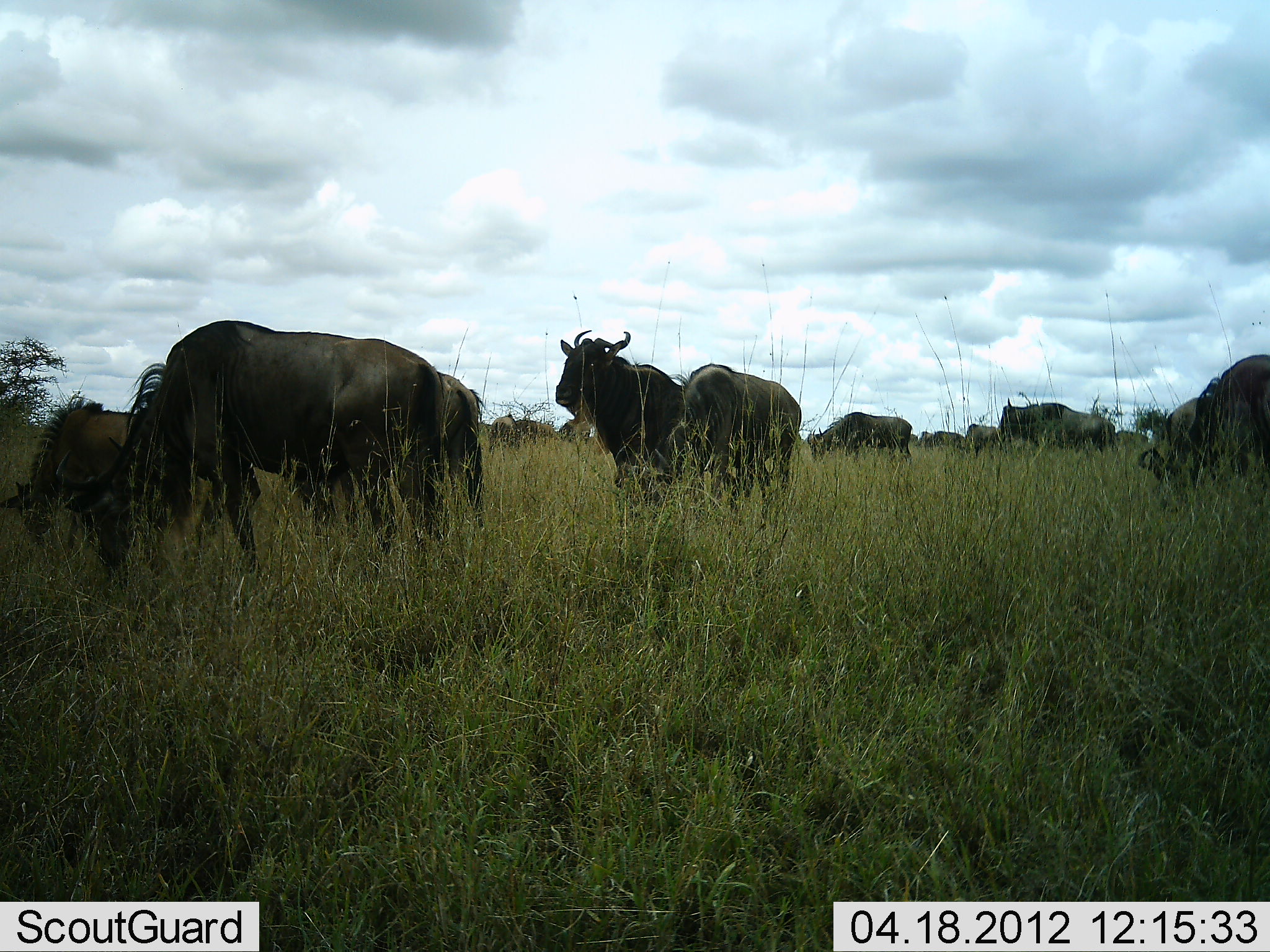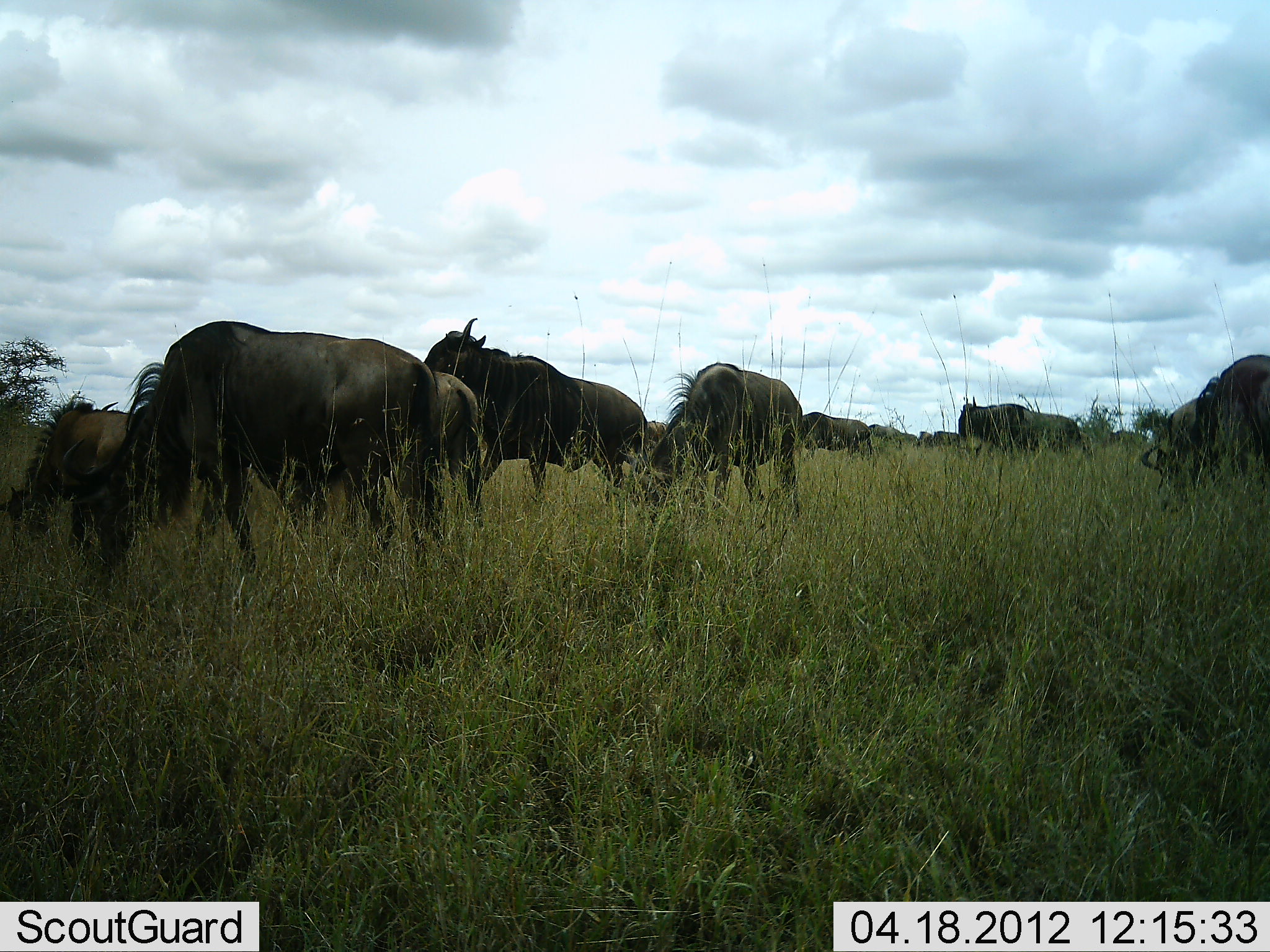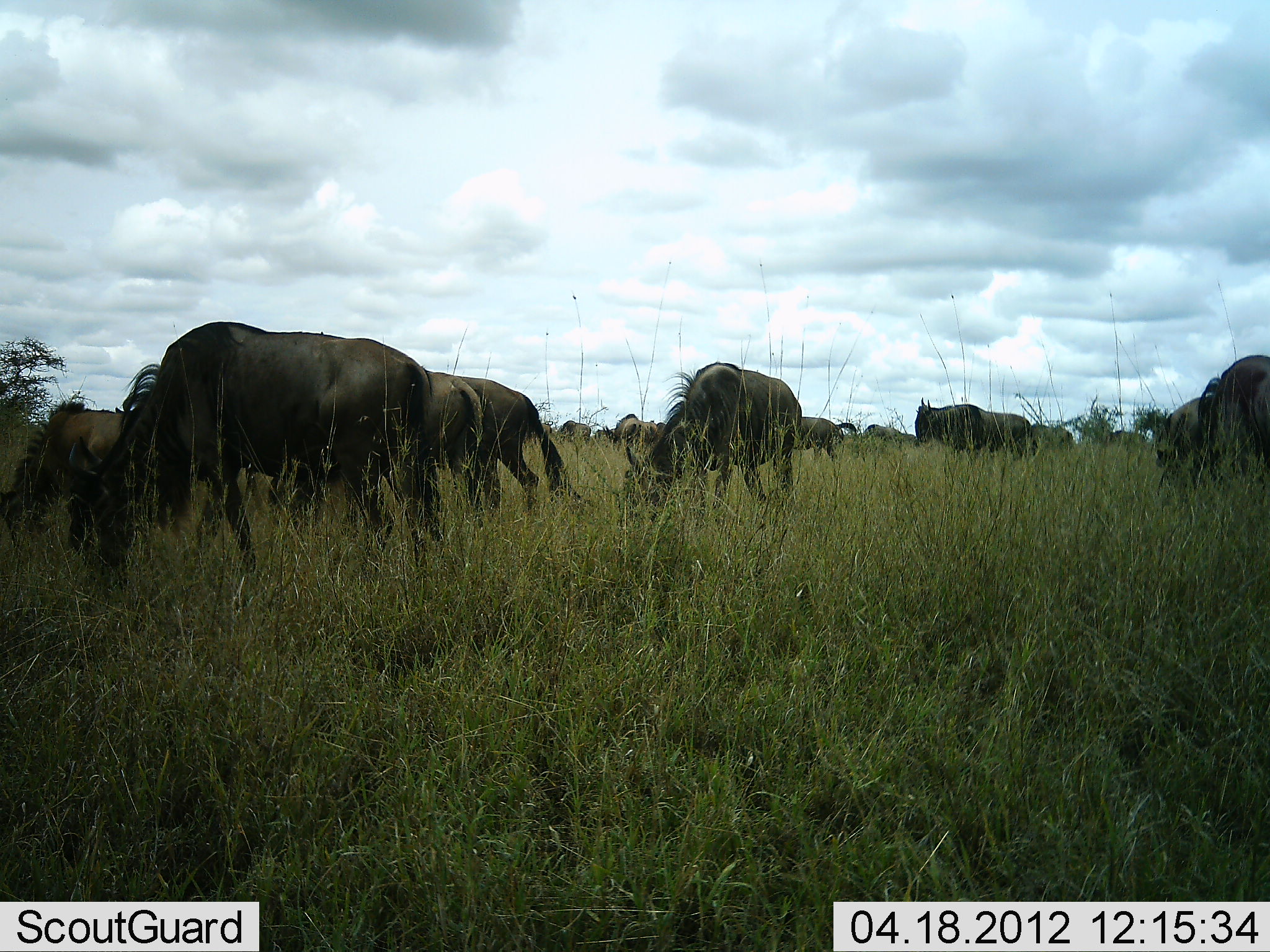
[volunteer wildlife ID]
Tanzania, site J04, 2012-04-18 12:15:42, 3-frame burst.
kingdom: Animalia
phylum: Chordata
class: Mammalia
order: Artiodactyla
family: Bovidae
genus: Connochaetes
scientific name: Connochaetes taurinus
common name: blue wildebeest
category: wildebeest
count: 11-50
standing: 44%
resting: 0%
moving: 75%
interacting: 6%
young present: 25%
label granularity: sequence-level